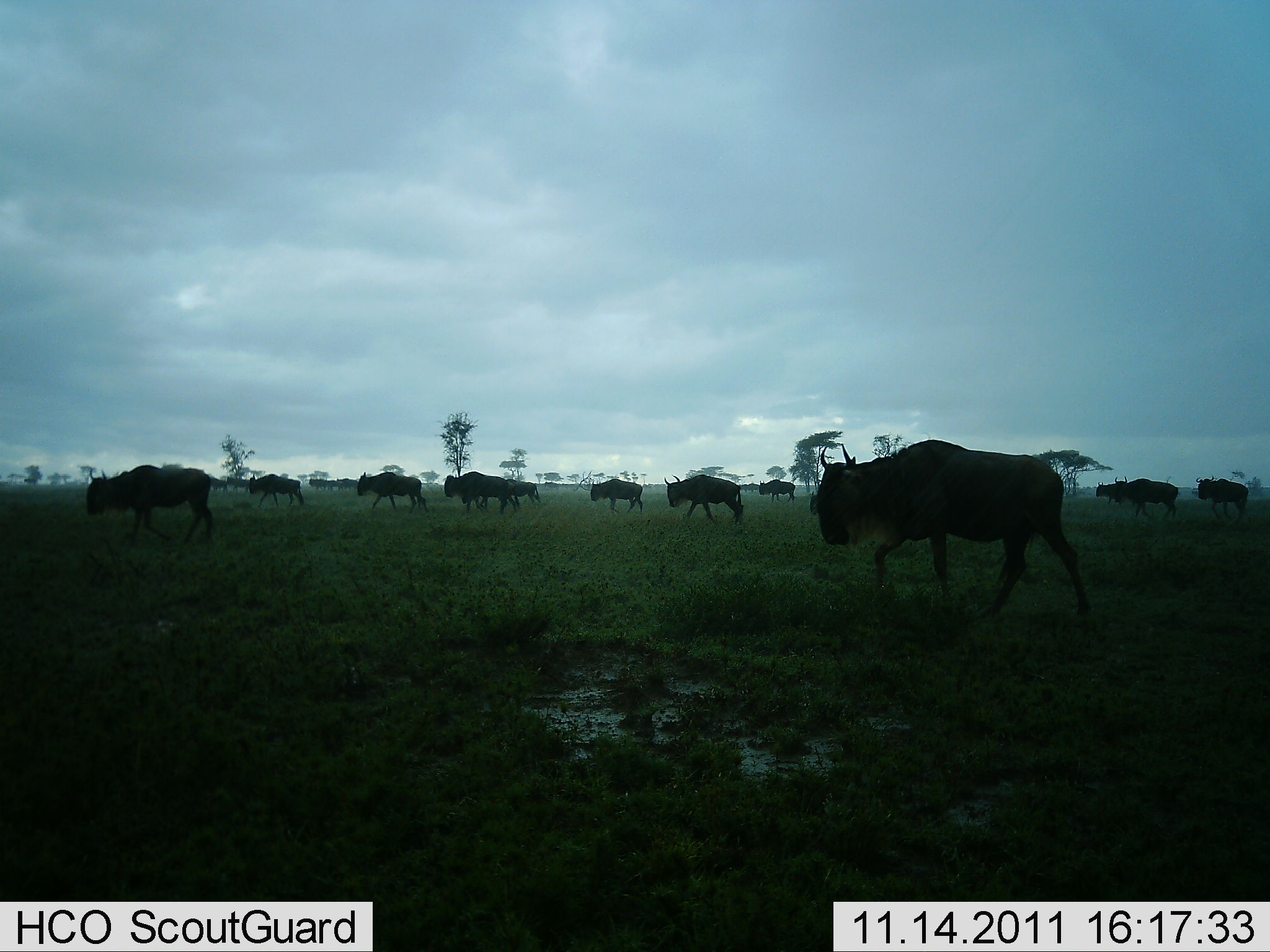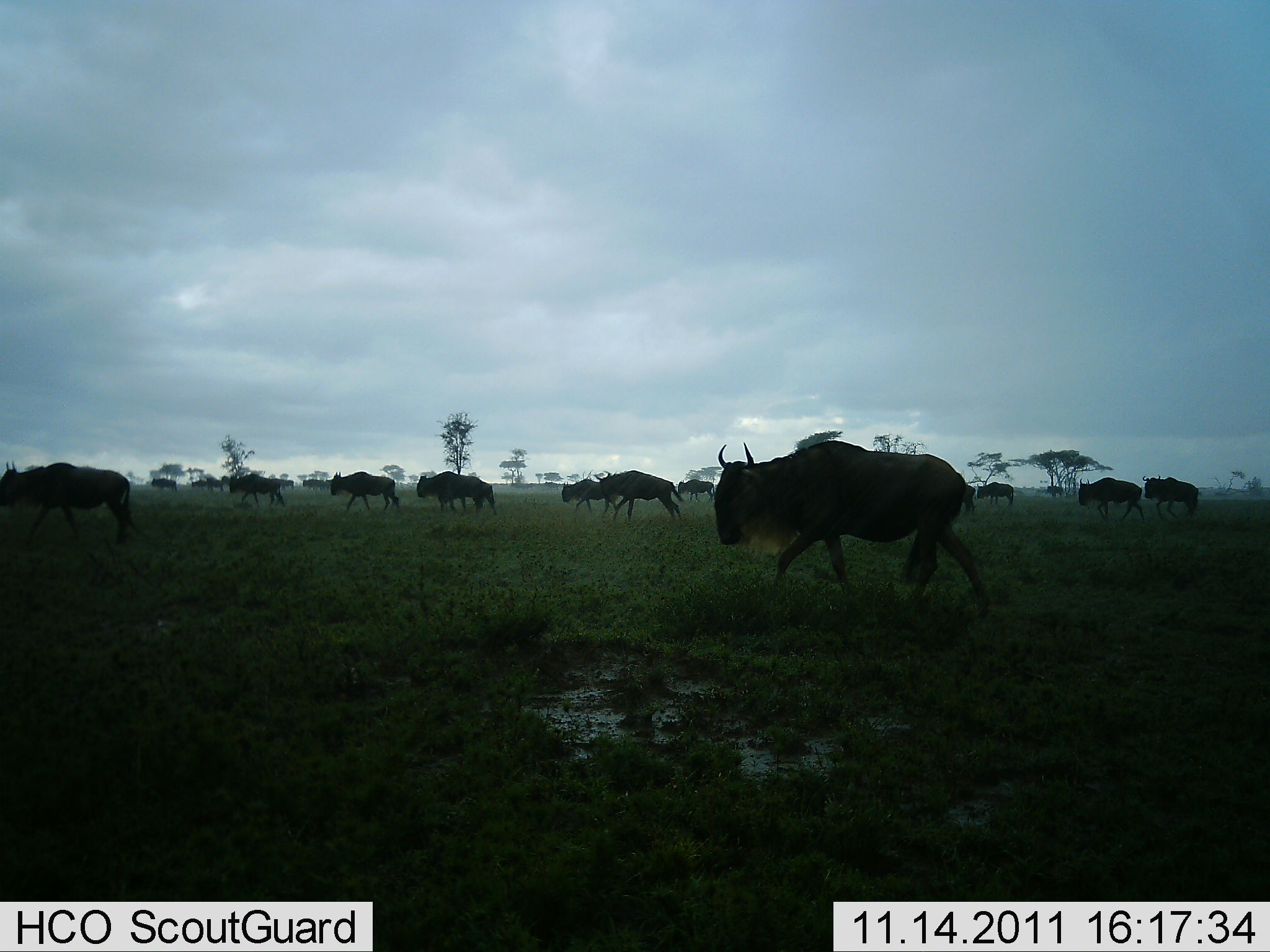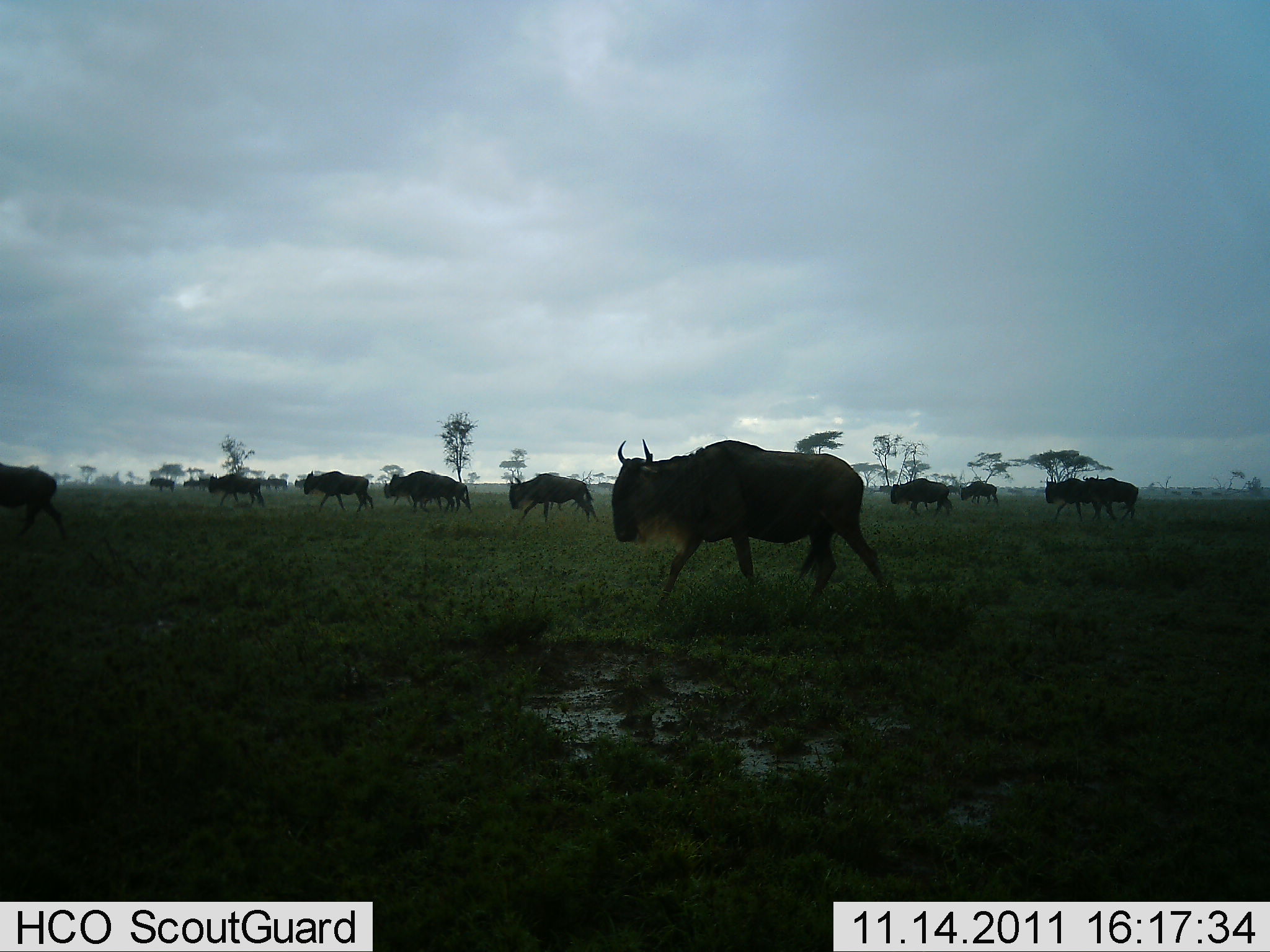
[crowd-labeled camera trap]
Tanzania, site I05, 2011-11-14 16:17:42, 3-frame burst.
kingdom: Animalia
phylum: Chordata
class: Mammalia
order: Artiodactyla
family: Bovidae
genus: Connochaetes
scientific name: Connochaetes taurinus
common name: blue wildebeest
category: wildebeest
Wildebeest (blue wildebeest) (Connochaetes taurinus), count 11-50. Behavior (volunteer vote fractions): standing 8%, resting 0%, moving 92%, interacting 0%. Young present (vote fraction): 0%. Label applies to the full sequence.